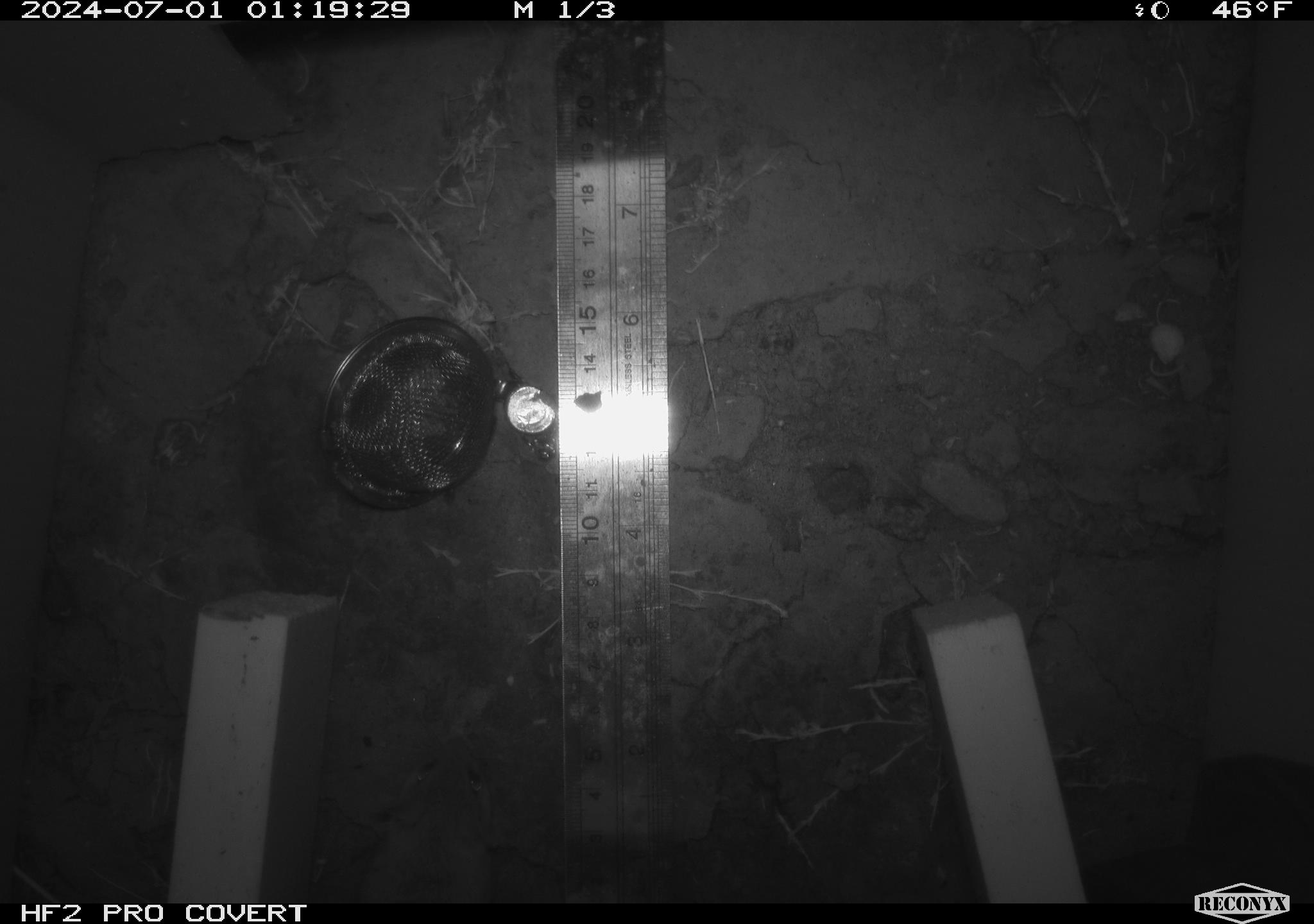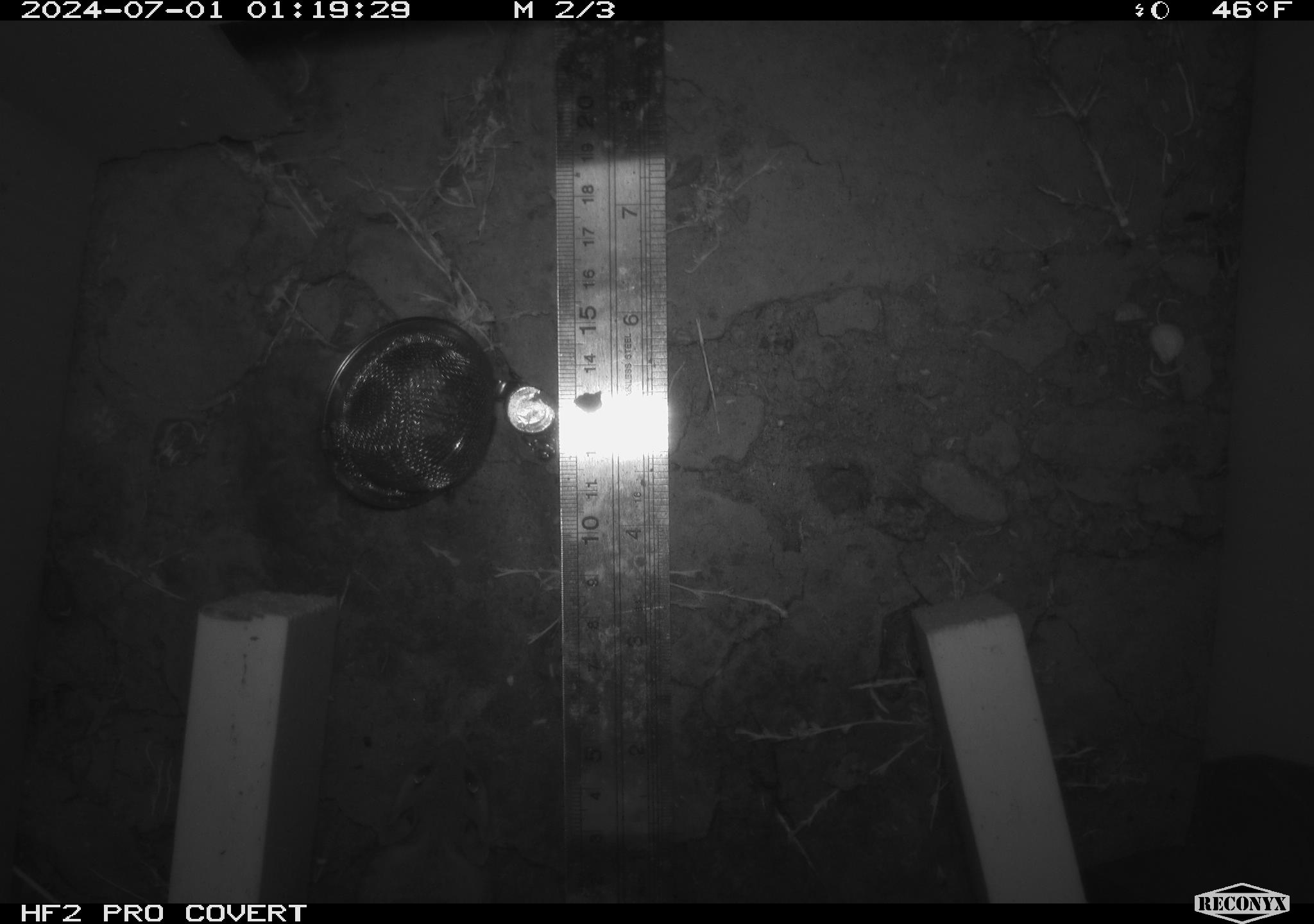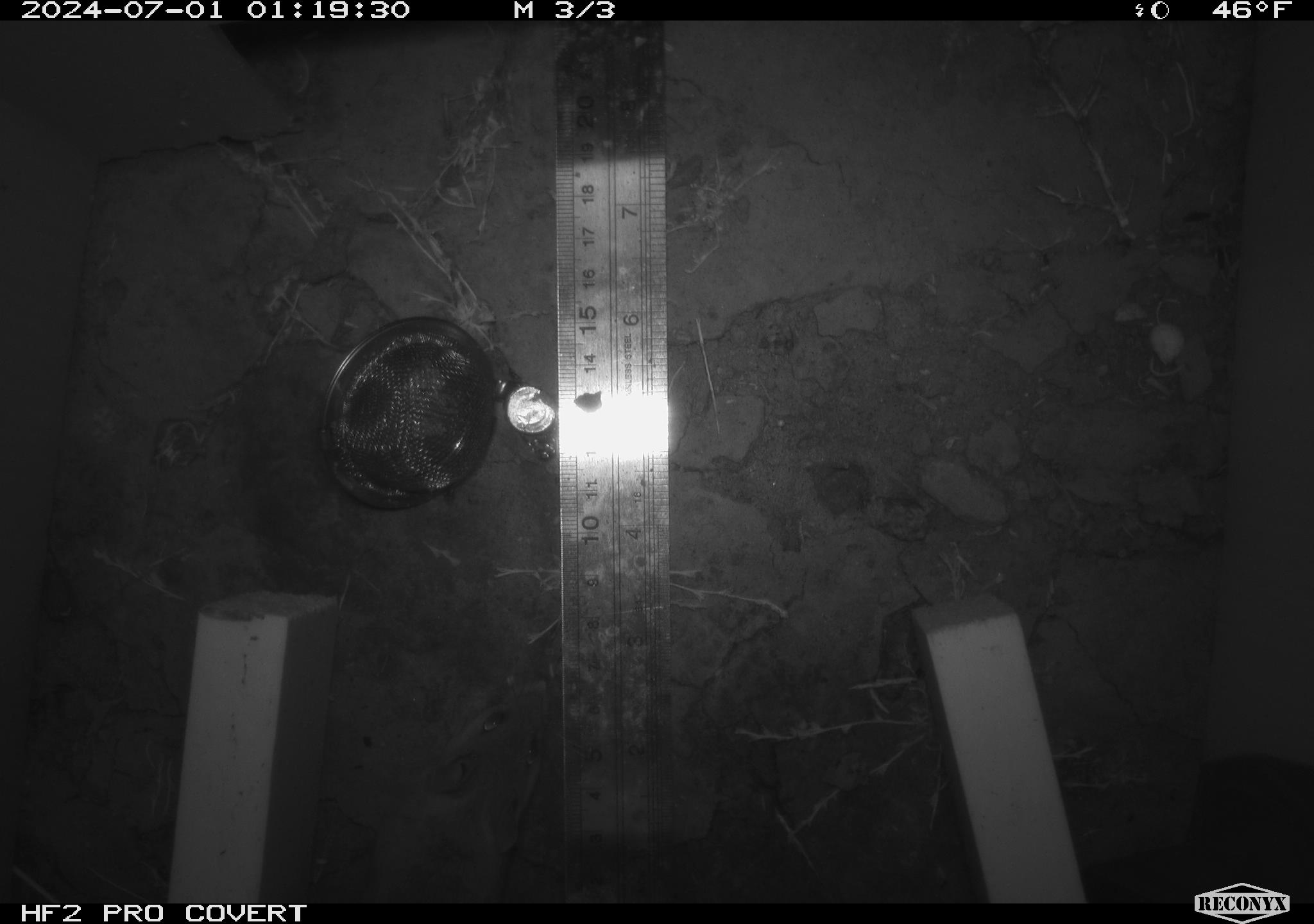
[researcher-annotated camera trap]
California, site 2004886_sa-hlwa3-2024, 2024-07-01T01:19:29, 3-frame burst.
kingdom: Animalia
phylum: Chordata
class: Mammalia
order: Rodentia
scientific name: Rodentia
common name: mouse species